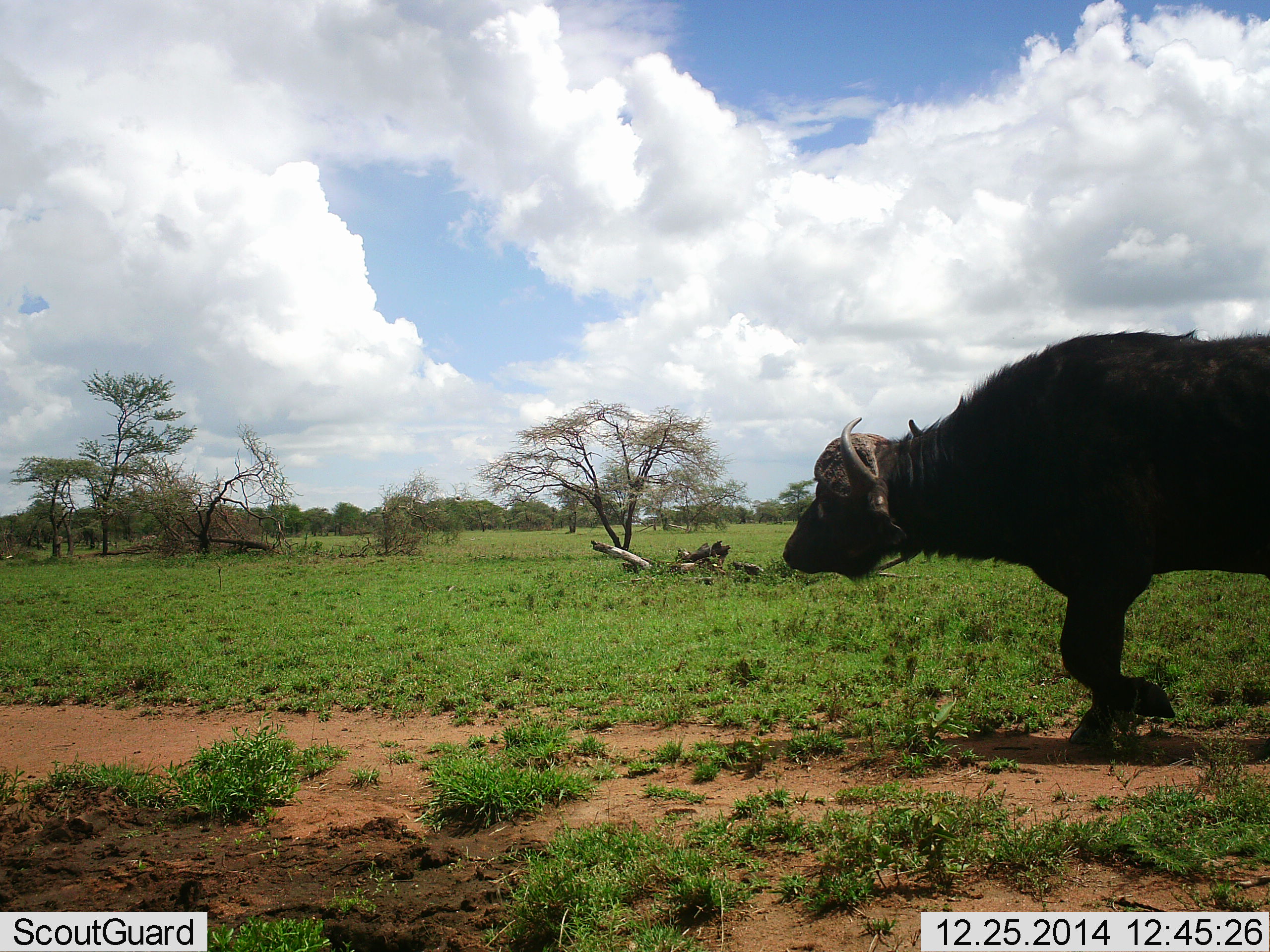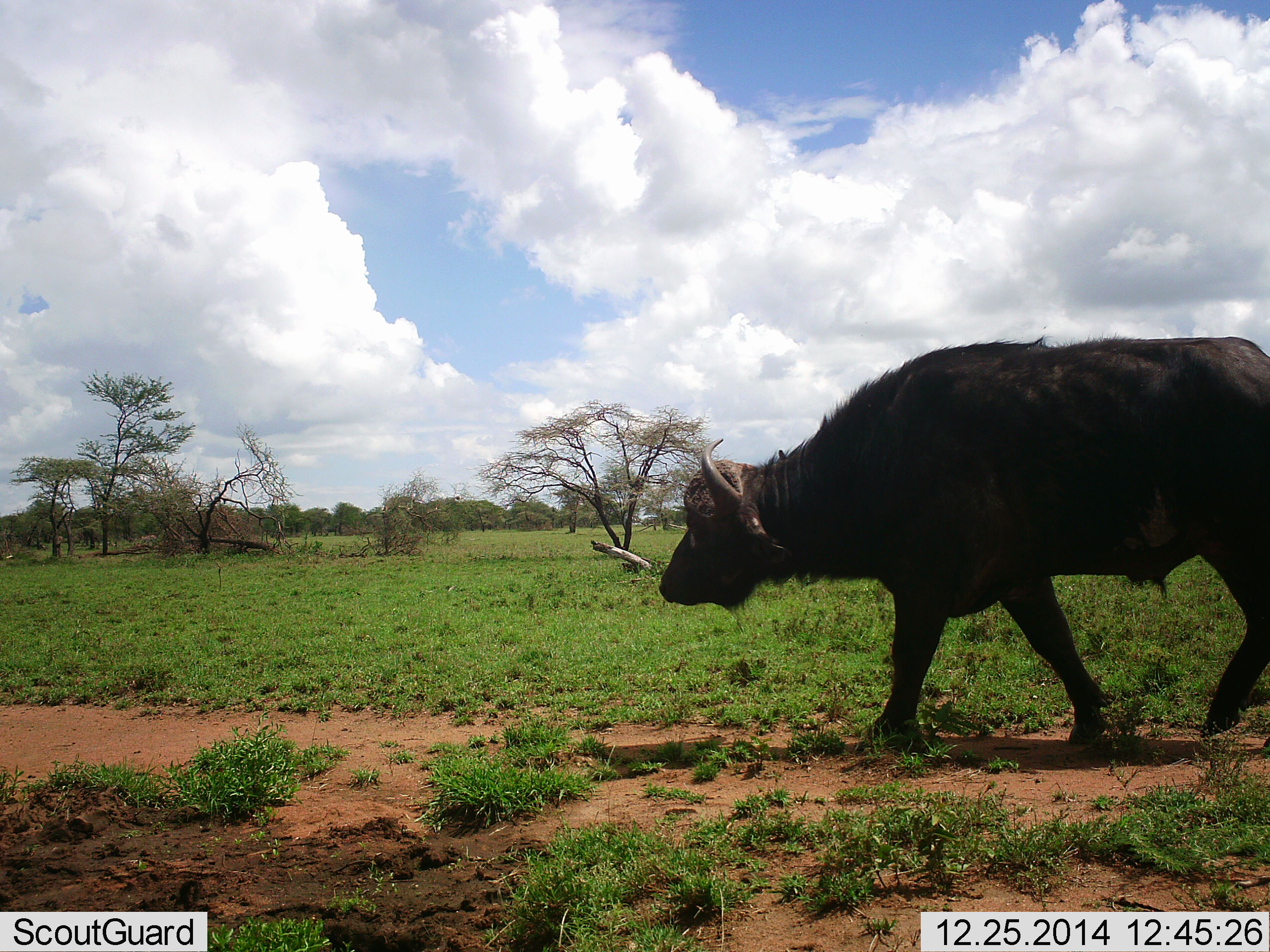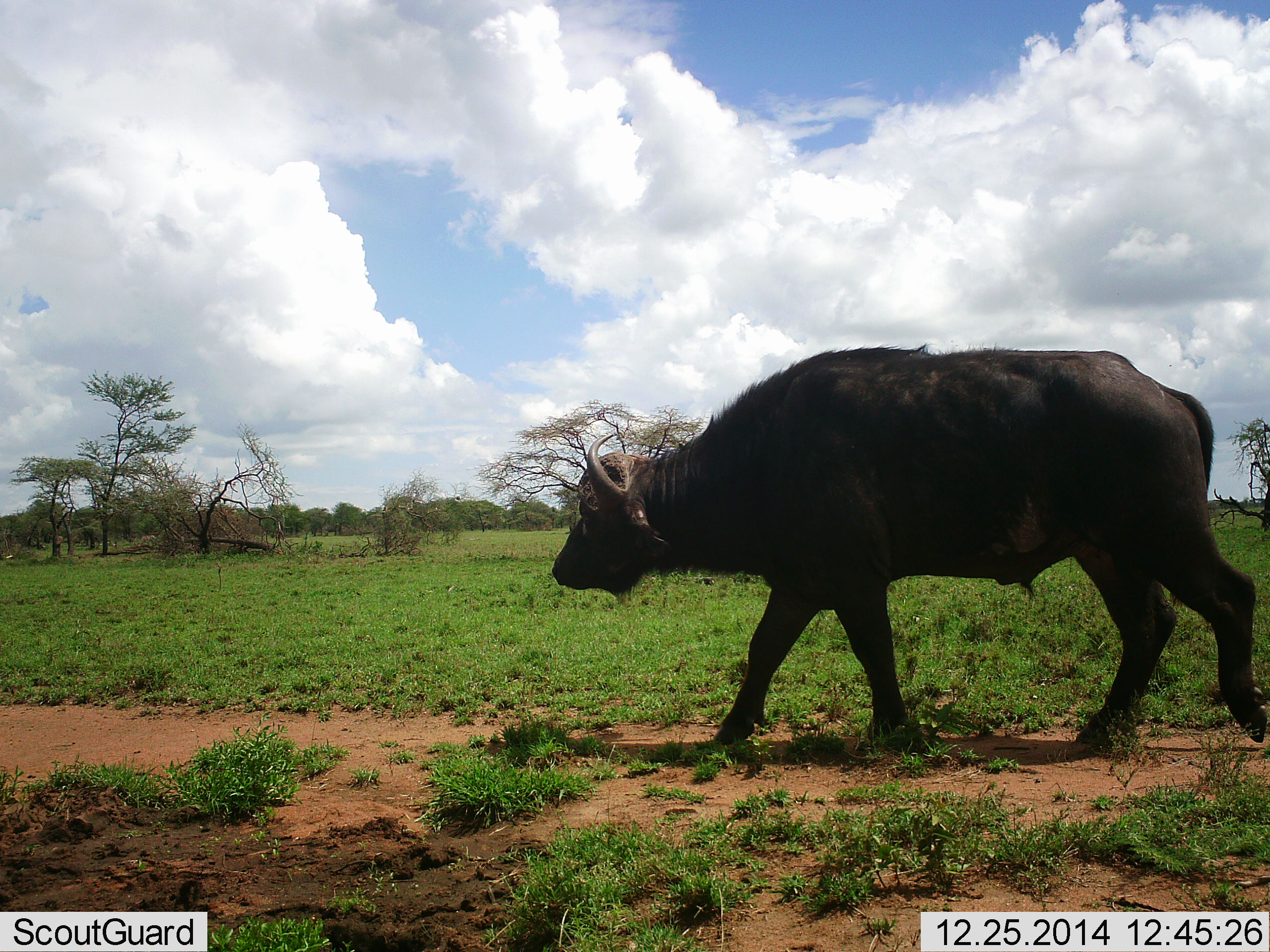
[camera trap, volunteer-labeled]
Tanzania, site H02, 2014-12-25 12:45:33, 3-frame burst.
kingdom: Animalia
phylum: Chordata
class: Mammalia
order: Artiodactyla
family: Bovidae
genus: Syncerus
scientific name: Syncerus caffer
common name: cape buffalo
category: buffalo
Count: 1.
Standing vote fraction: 10%.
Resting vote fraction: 0%.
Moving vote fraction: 100%.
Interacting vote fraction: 0%.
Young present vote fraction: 0%.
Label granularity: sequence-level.